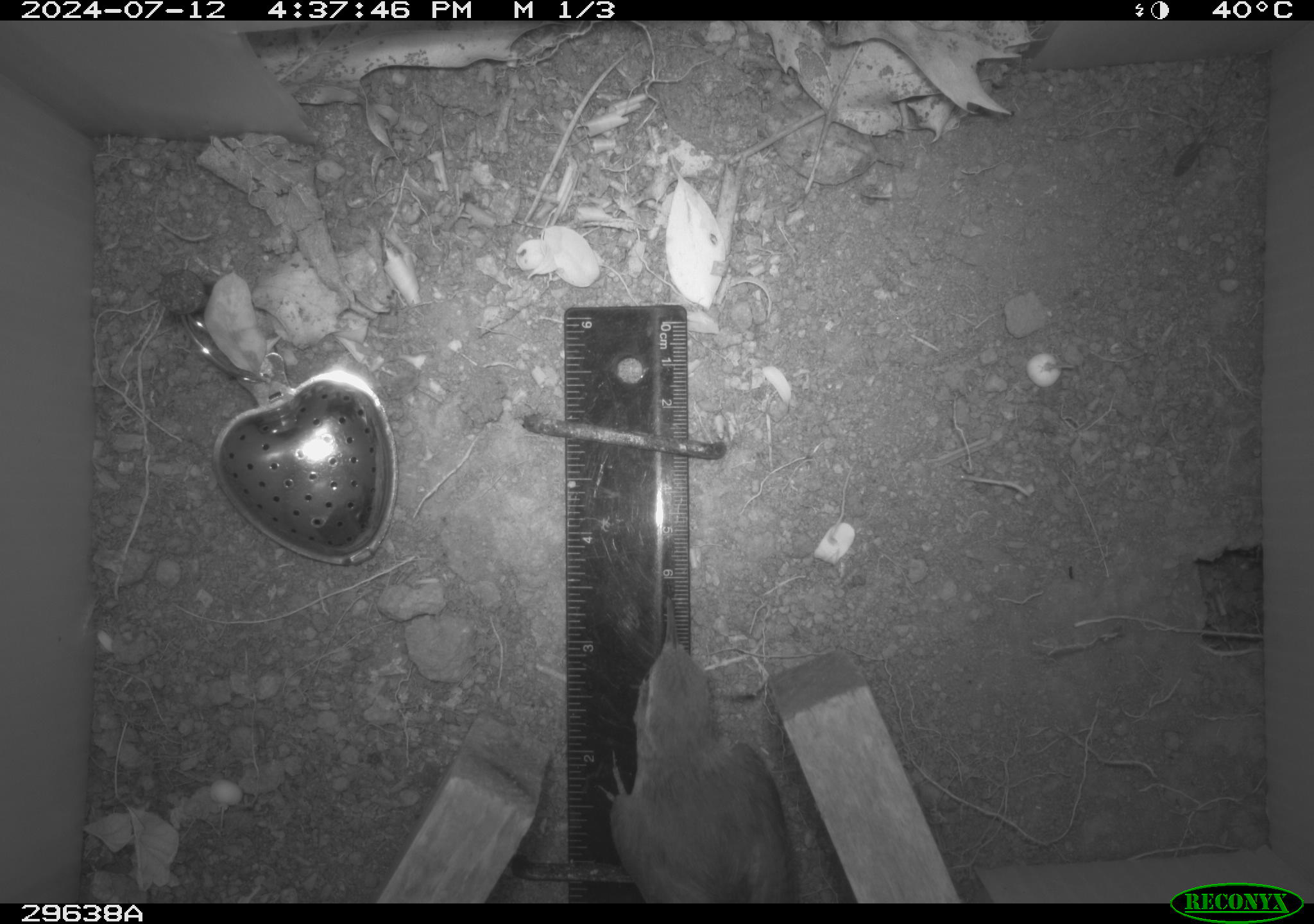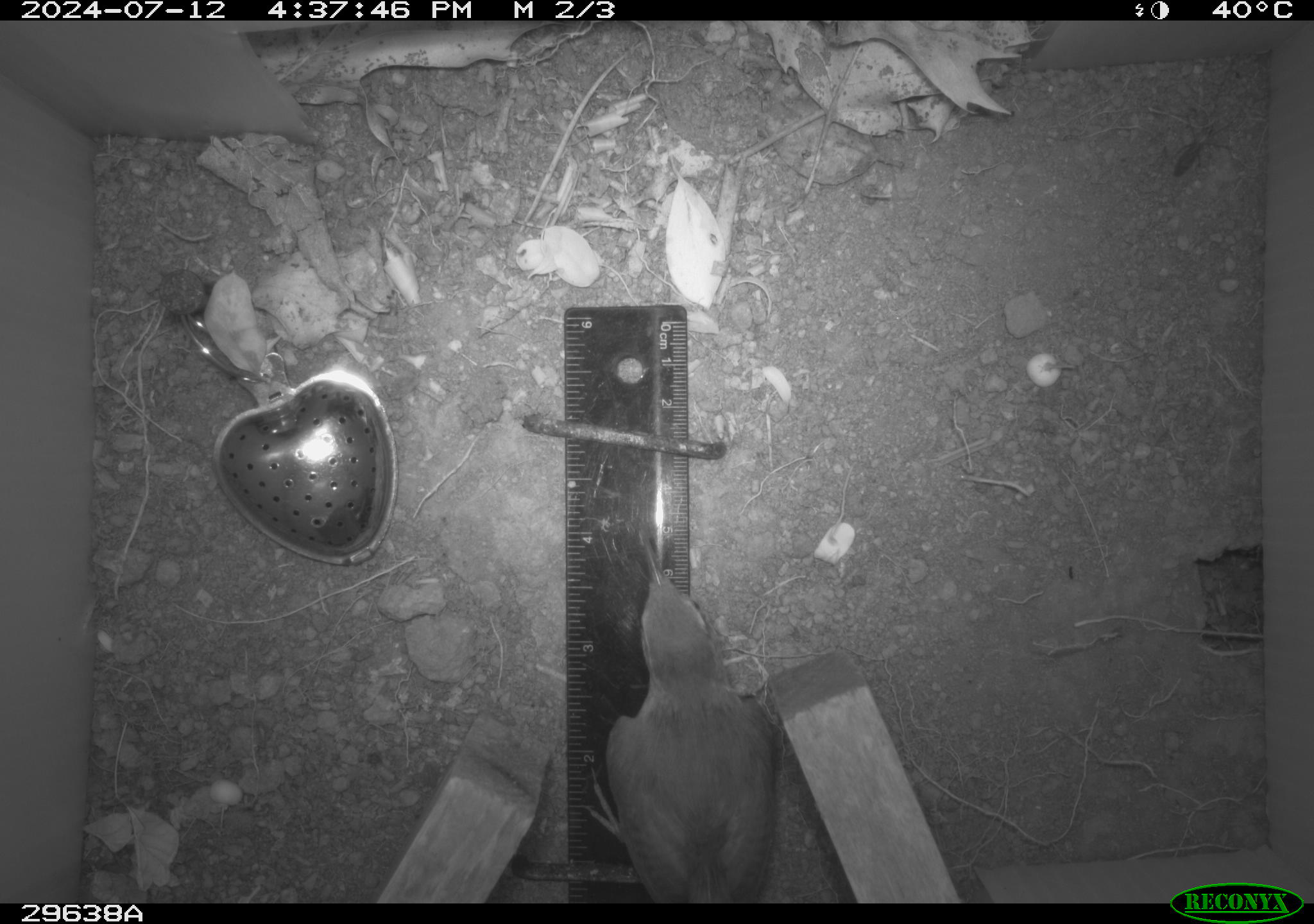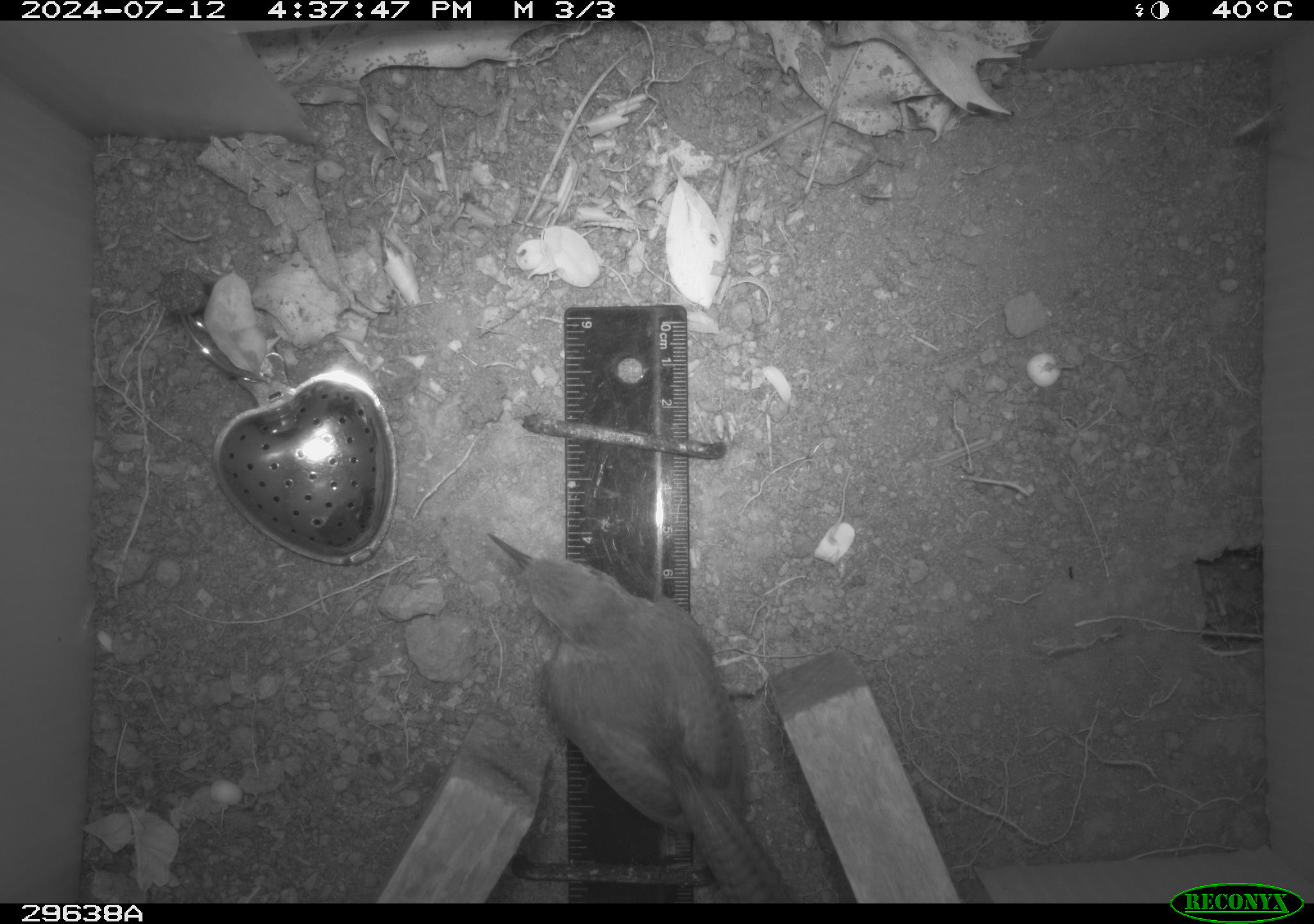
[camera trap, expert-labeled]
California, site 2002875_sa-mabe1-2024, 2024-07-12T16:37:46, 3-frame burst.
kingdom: Animalia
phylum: Chordata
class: Aves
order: Passeriformes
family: Troglodytidae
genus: Thryomanes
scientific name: Thryomanes bewickii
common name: bewick's wren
Bewick's wren (Thryomanes bewickii).